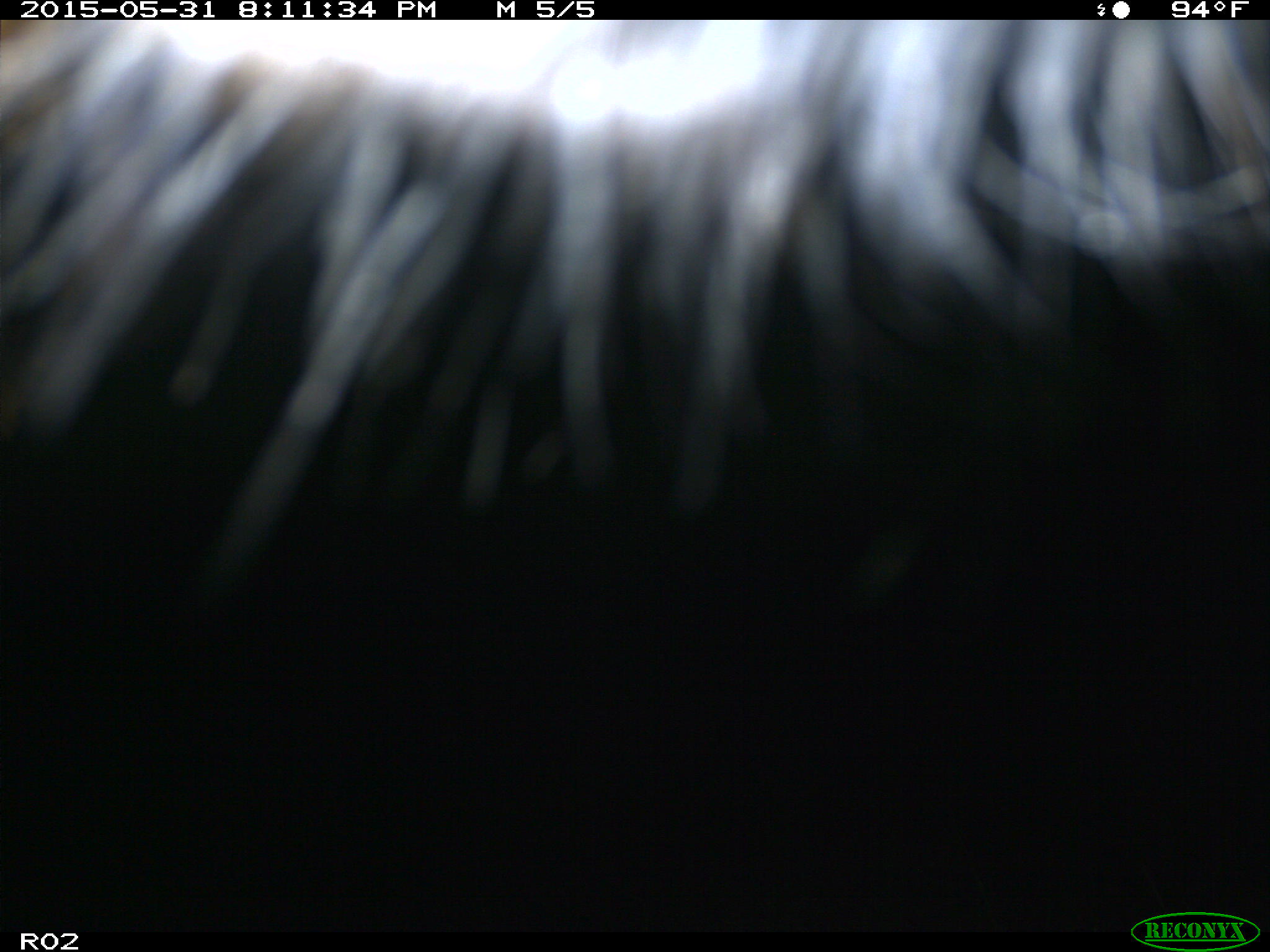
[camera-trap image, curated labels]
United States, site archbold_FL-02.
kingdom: Animalia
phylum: Chordata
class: Mammalia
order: Artiodactyla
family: Bovidae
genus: Bos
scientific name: Bos taurus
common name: domestic cow